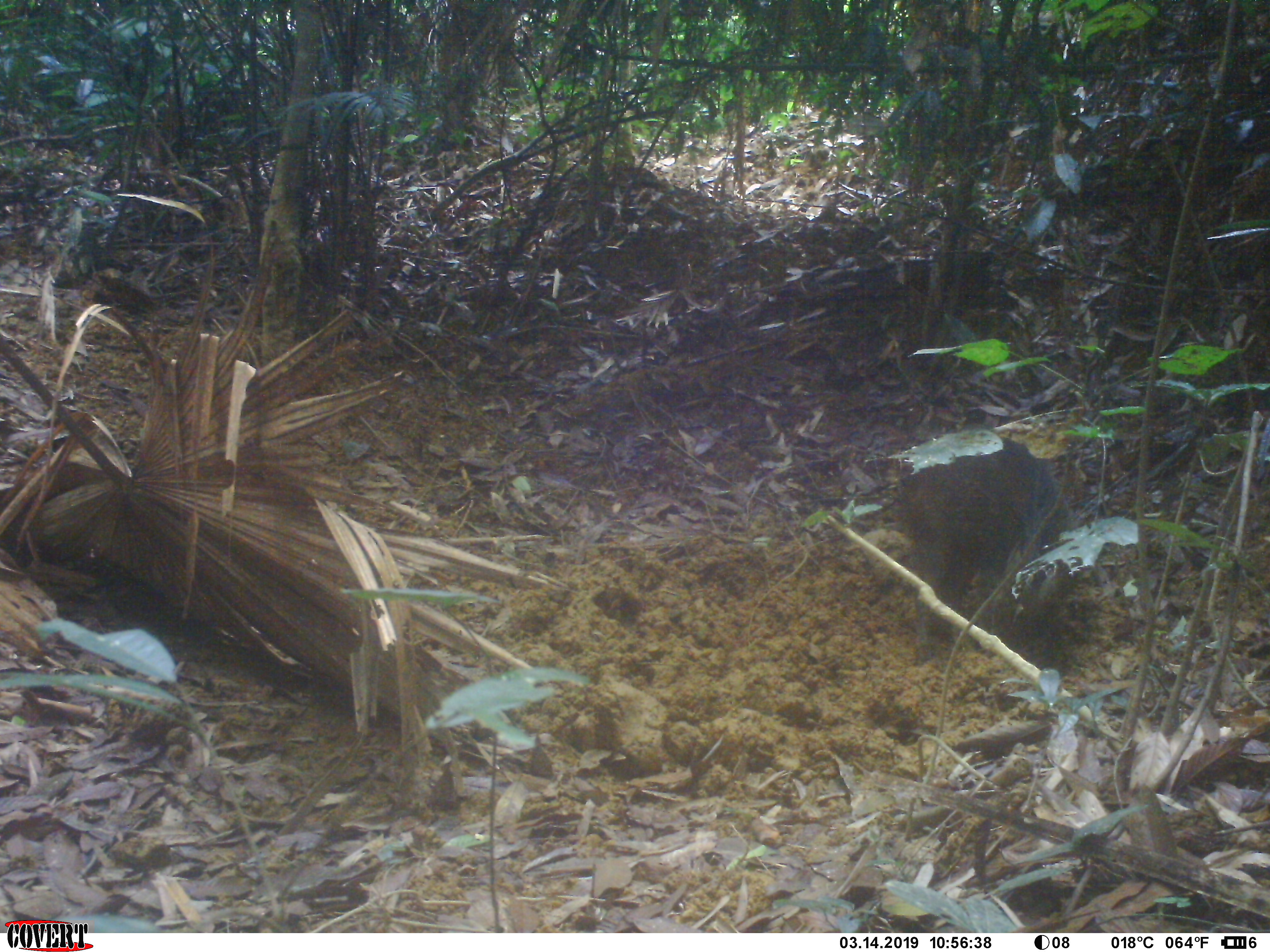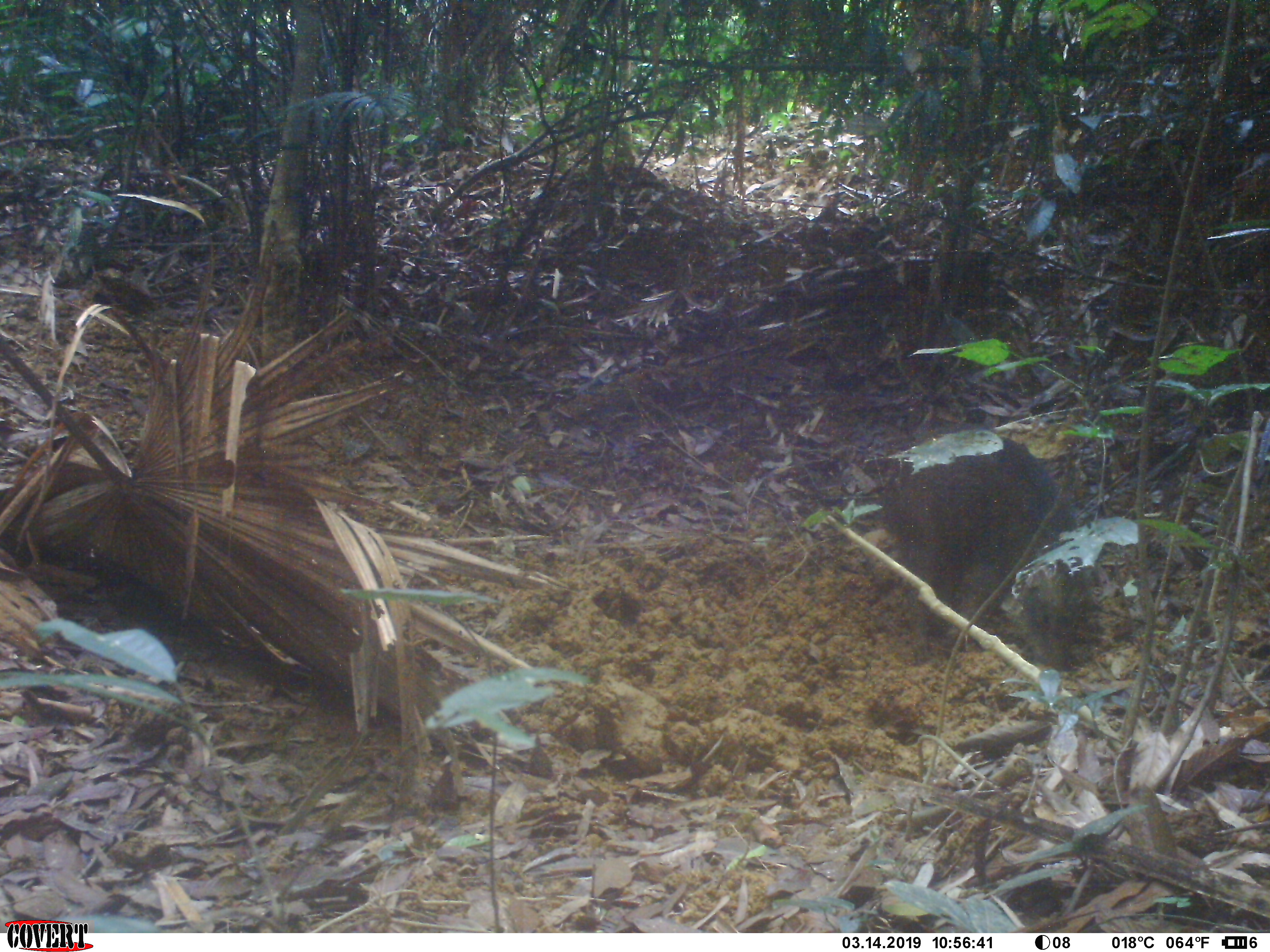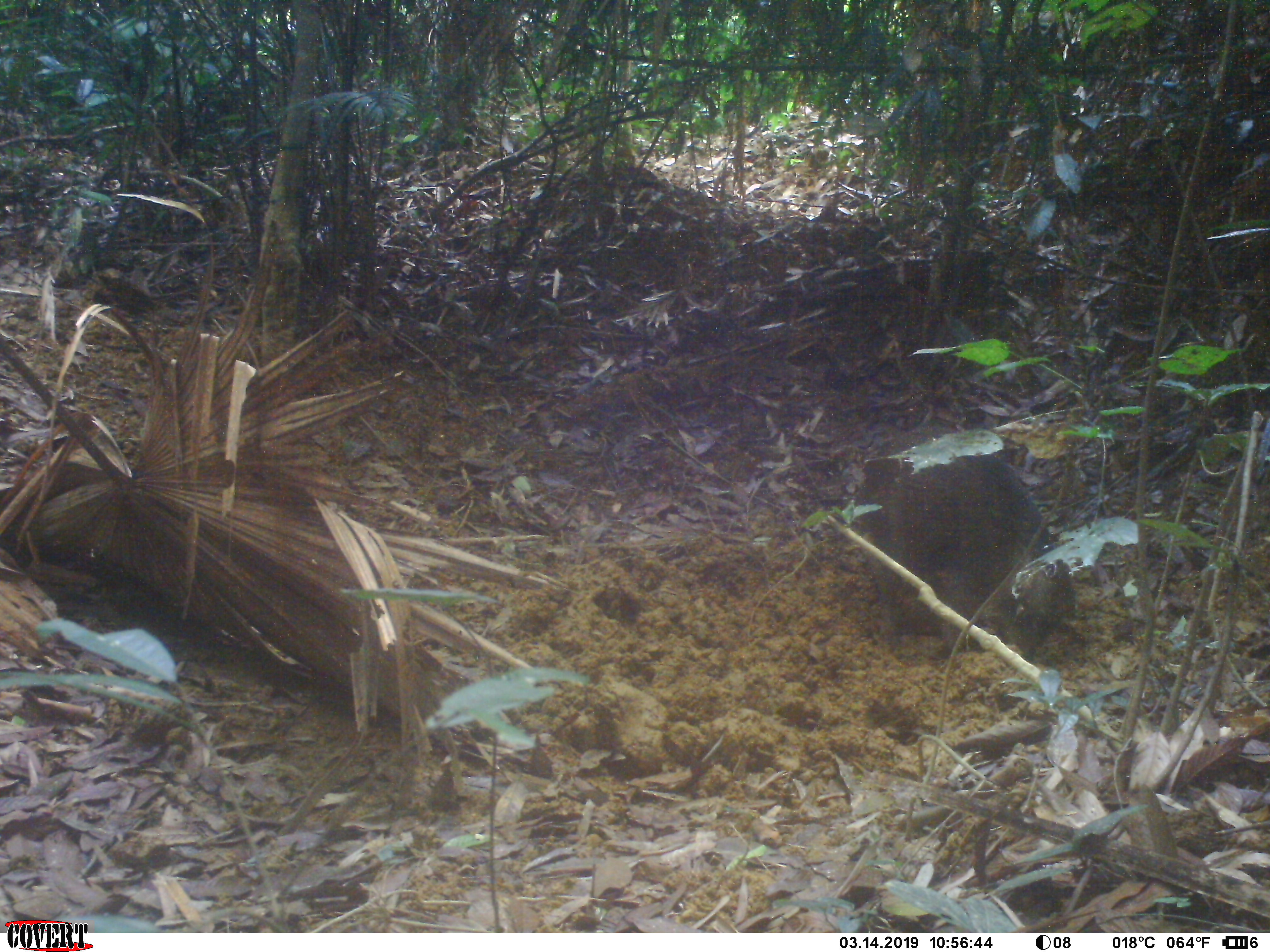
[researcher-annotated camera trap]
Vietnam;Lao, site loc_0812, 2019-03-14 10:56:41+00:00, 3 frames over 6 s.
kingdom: Animalia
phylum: Chordata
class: Mammalia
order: Artiodactyla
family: Suidae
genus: Sus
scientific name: Sus scrofa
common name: eurasian wild pig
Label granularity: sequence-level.